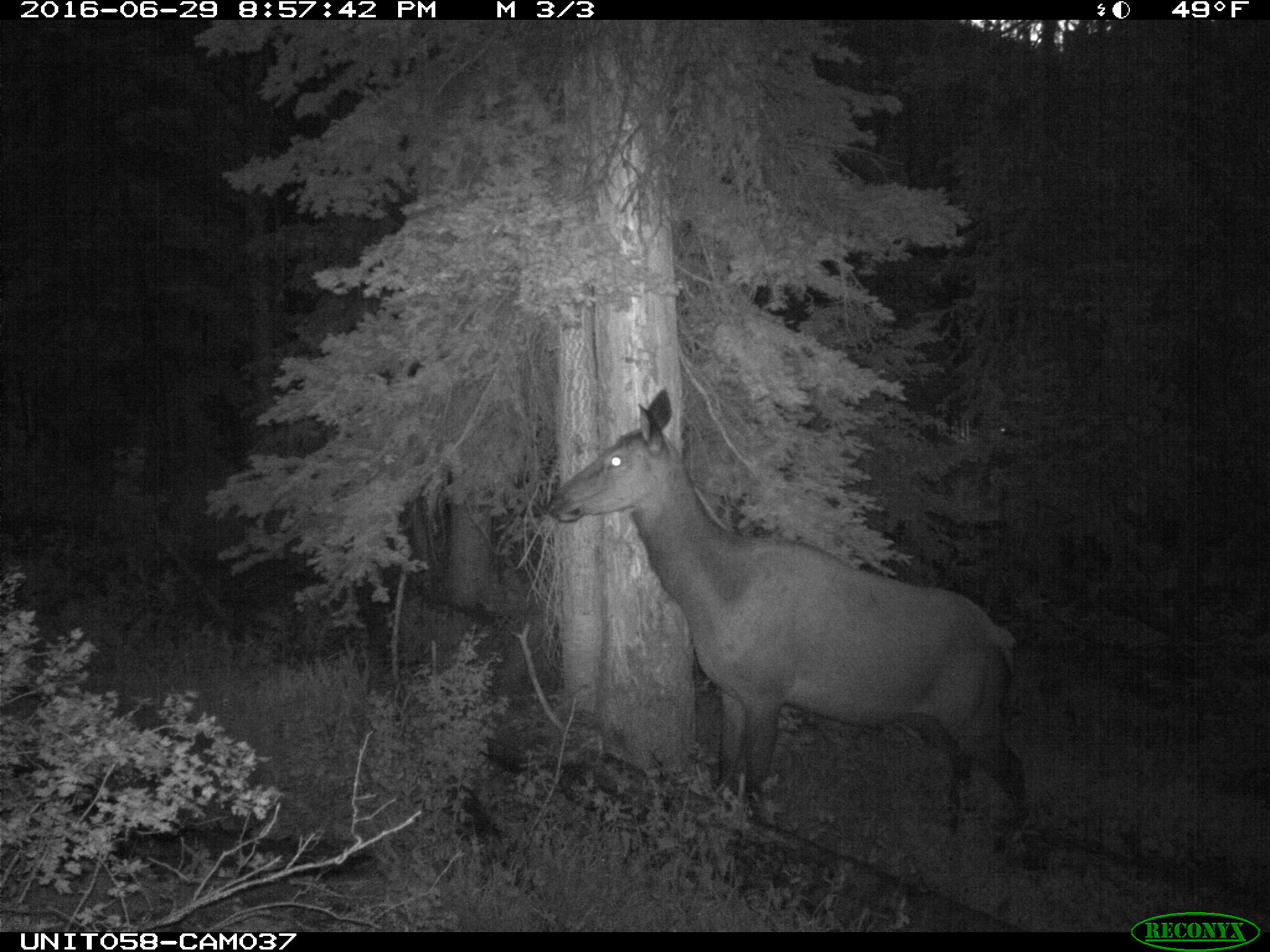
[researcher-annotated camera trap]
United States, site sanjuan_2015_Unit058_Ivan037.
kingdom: Animalia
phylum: Chordata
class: Mammalia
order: Artiodactyla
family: Cervidae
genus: Cervus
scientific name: Cervus elaphus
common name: red deer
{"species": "Cervus elaphus (red deer)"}